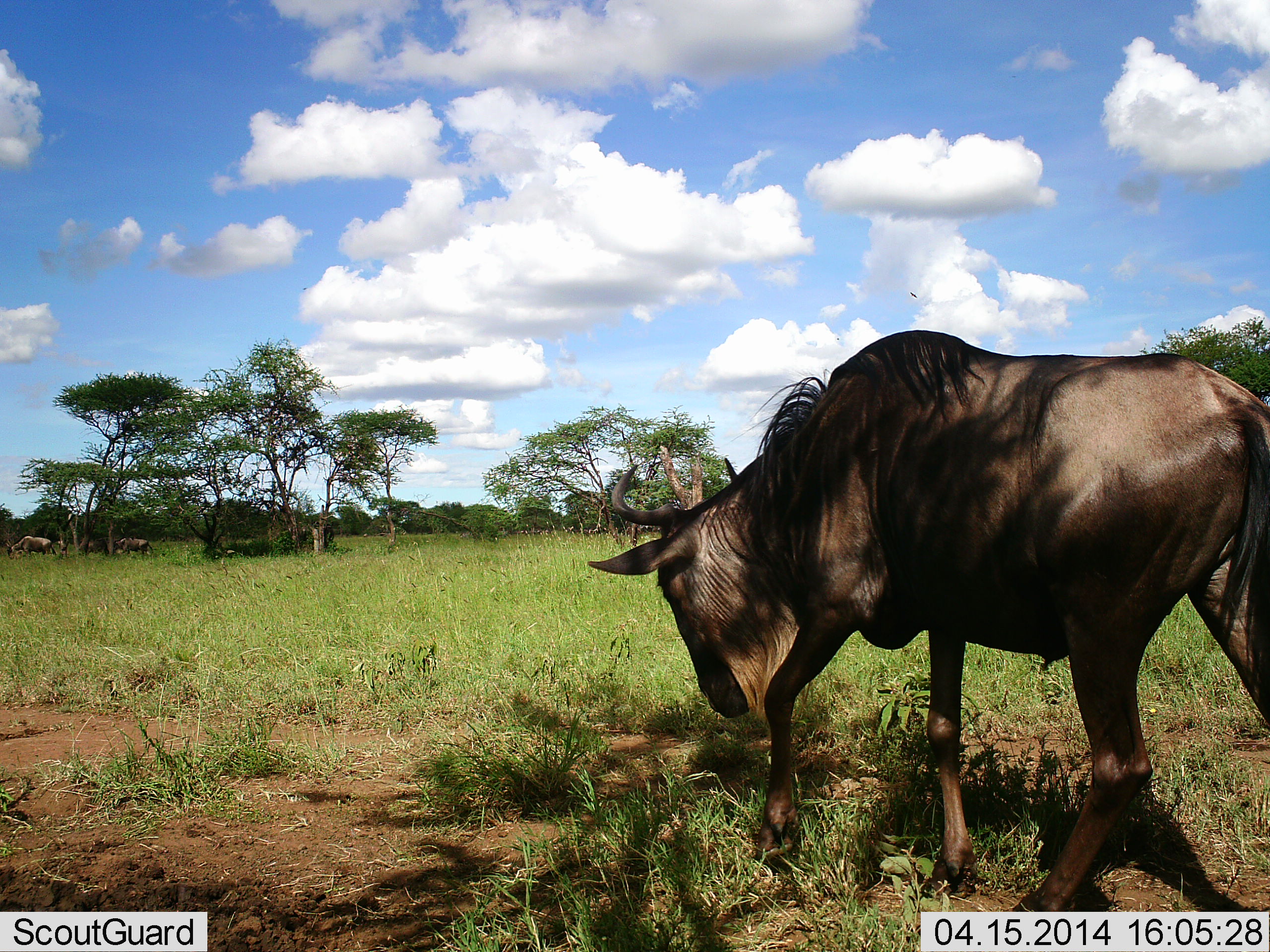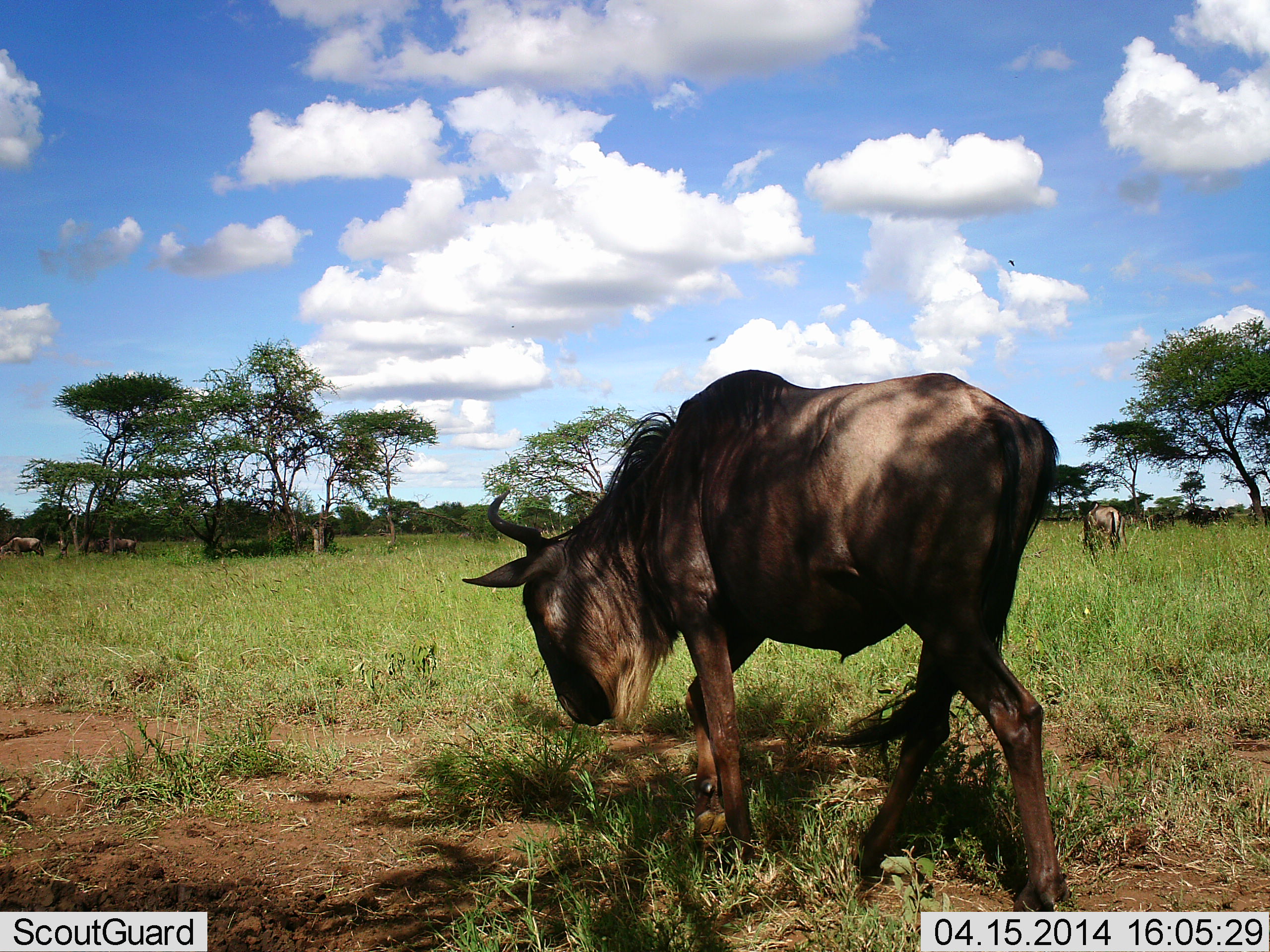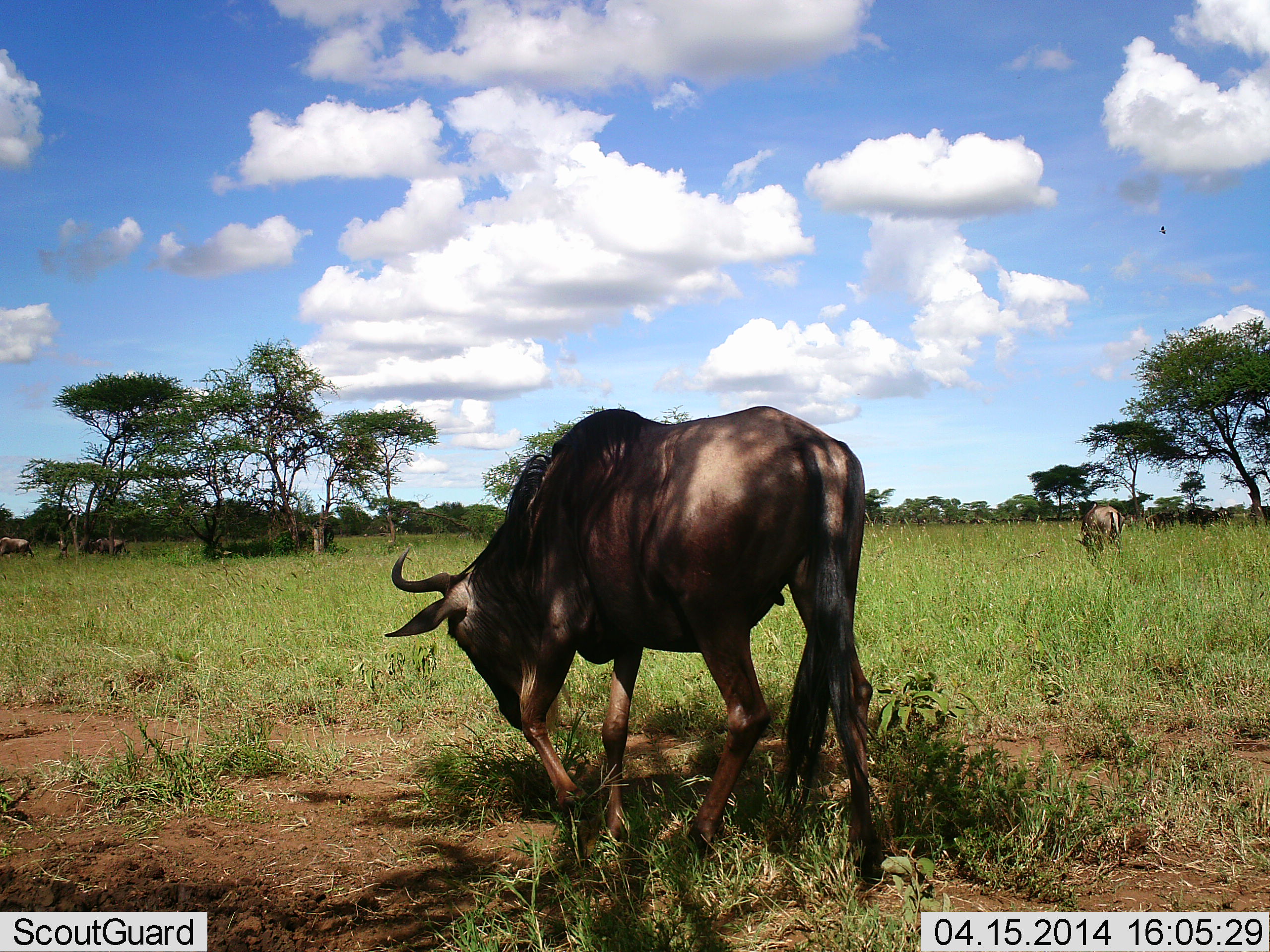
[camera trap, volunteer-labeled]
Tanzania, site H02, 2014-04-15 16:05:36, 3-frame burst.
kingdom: Animalia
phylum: Chordata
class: Mammalia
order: Artiodactyla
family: Bovidae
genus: Connochaetes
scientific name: Connochaetes taurinus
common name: blue wildebeest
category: wildebeest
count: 4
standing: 33%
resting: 0%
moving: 83%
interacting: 0%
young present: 0%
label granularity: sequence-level